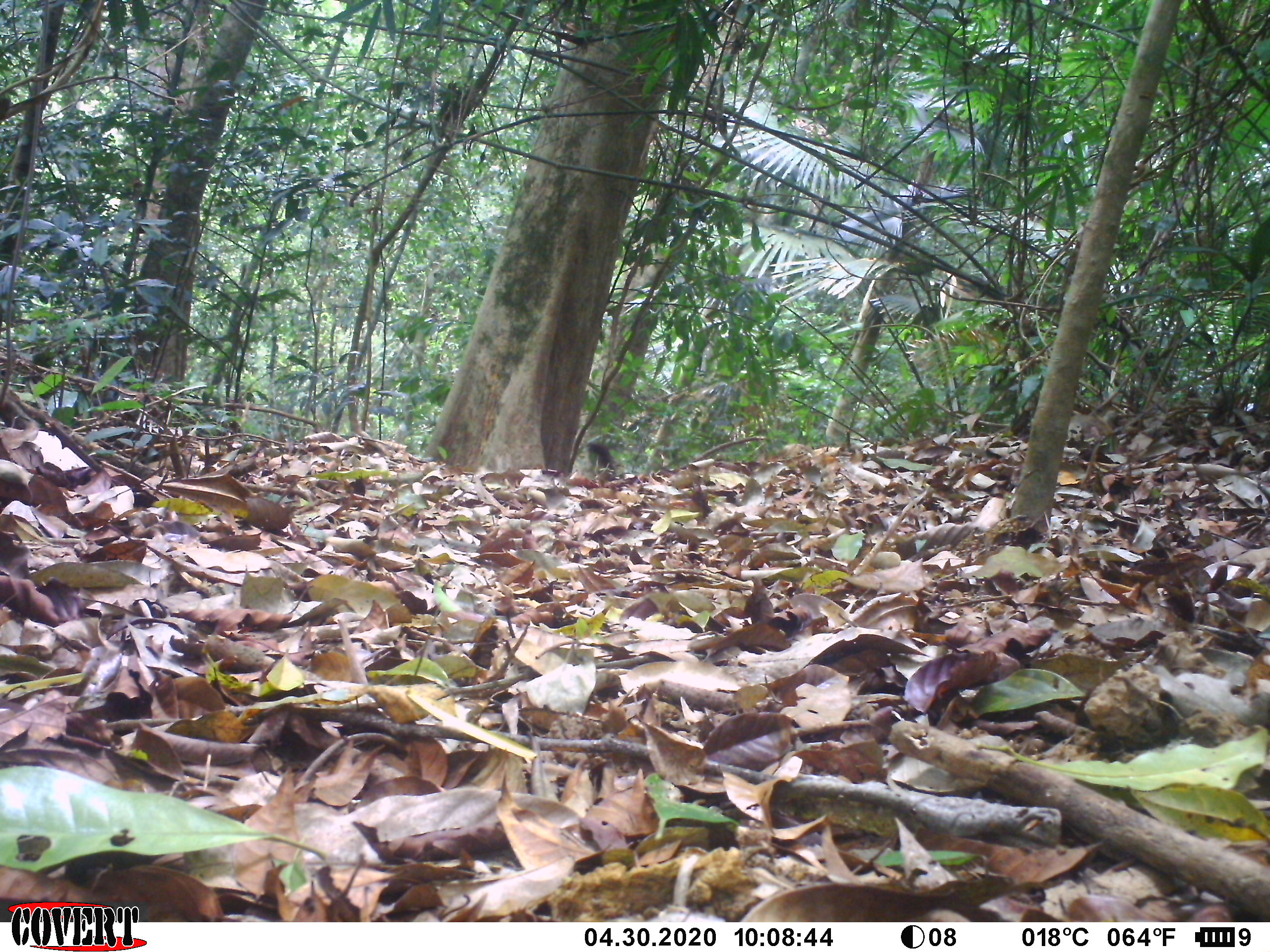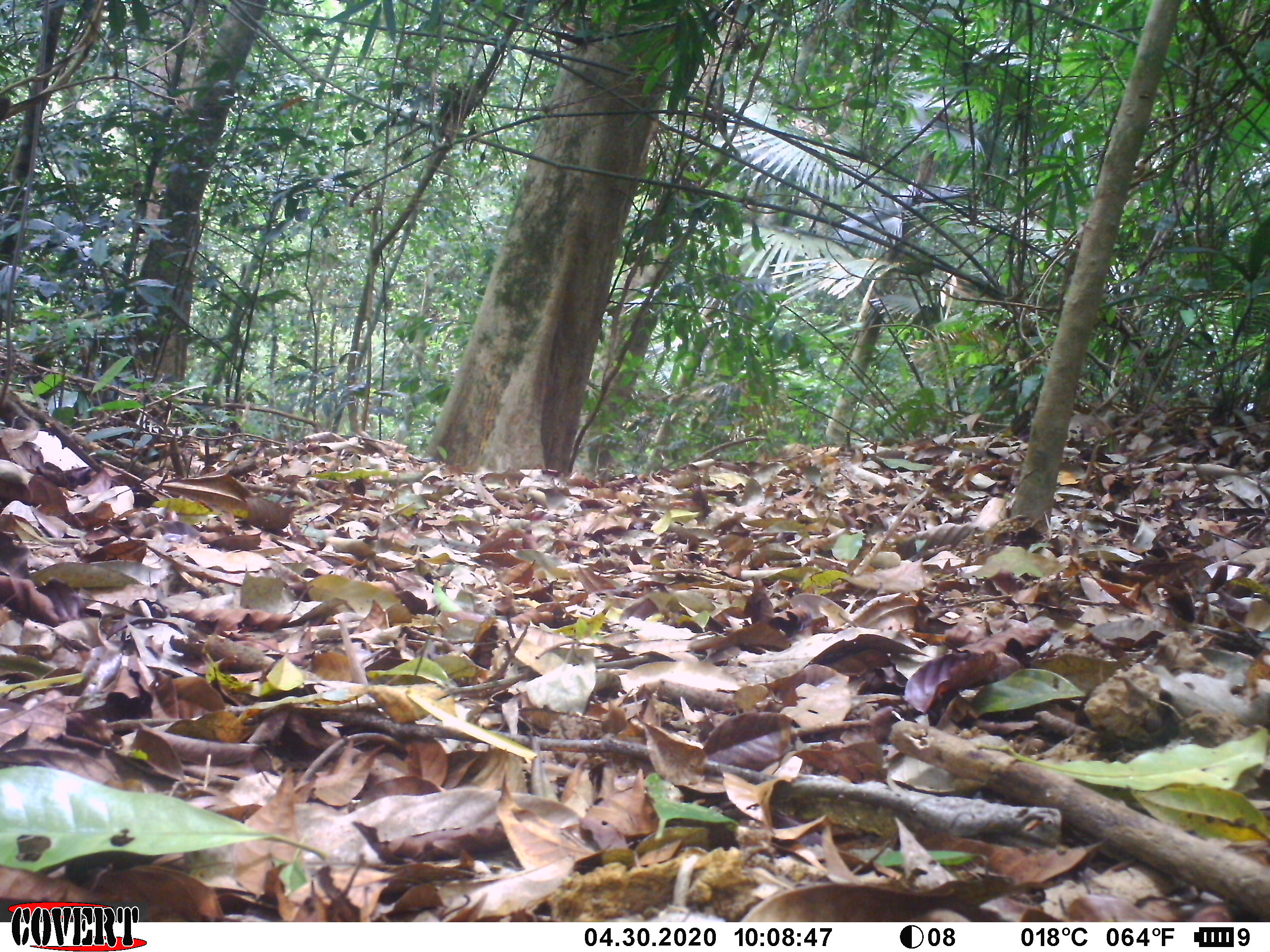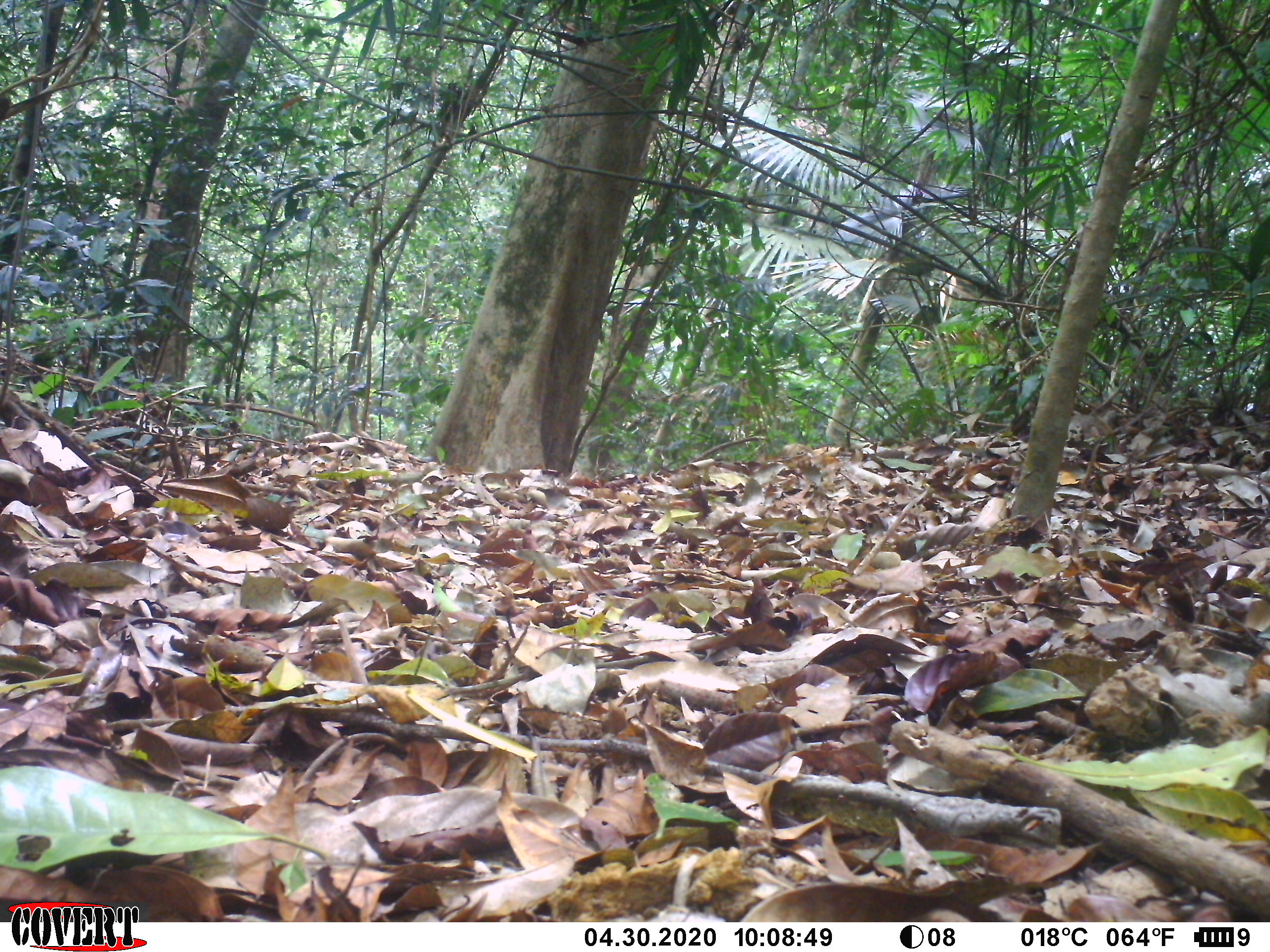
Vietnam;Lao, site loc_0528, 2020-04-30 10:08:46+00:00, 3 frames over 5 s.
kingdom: Animalia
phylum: Chordata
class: Mammalia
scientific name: Mammalia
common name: mammal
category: unidentified small mammal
Unidentified small mammal (mammal) (Mammalia). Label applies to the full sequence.